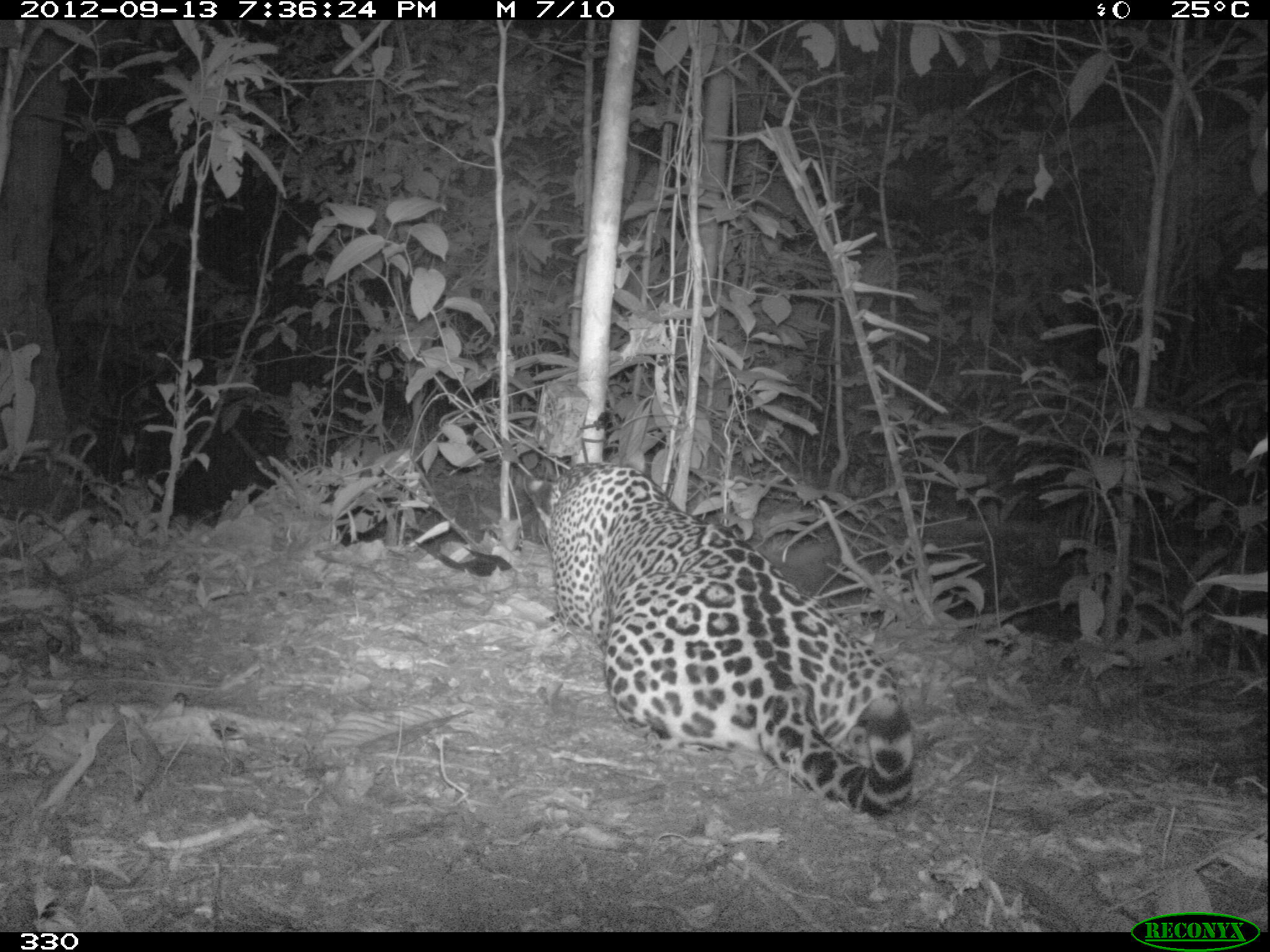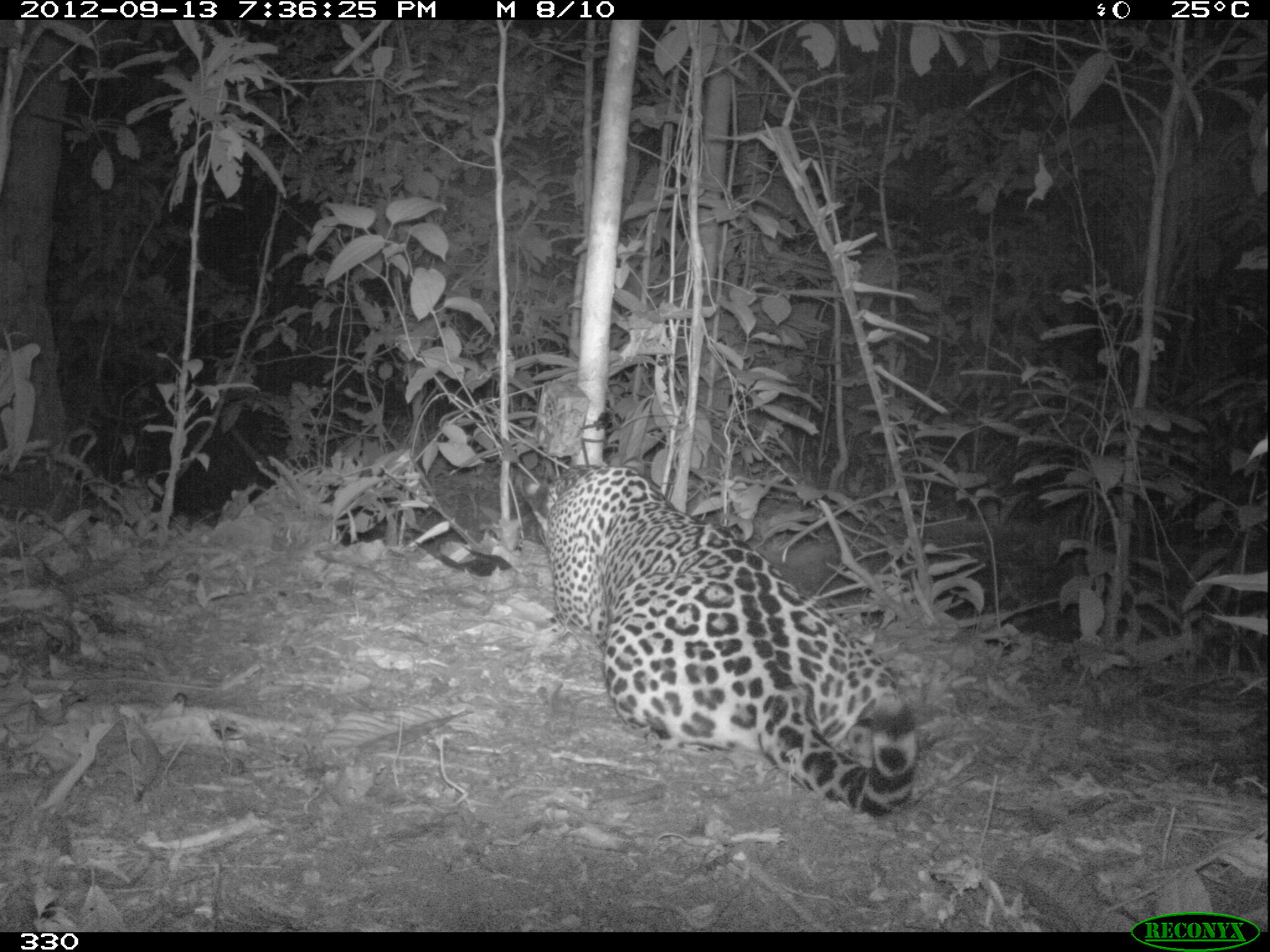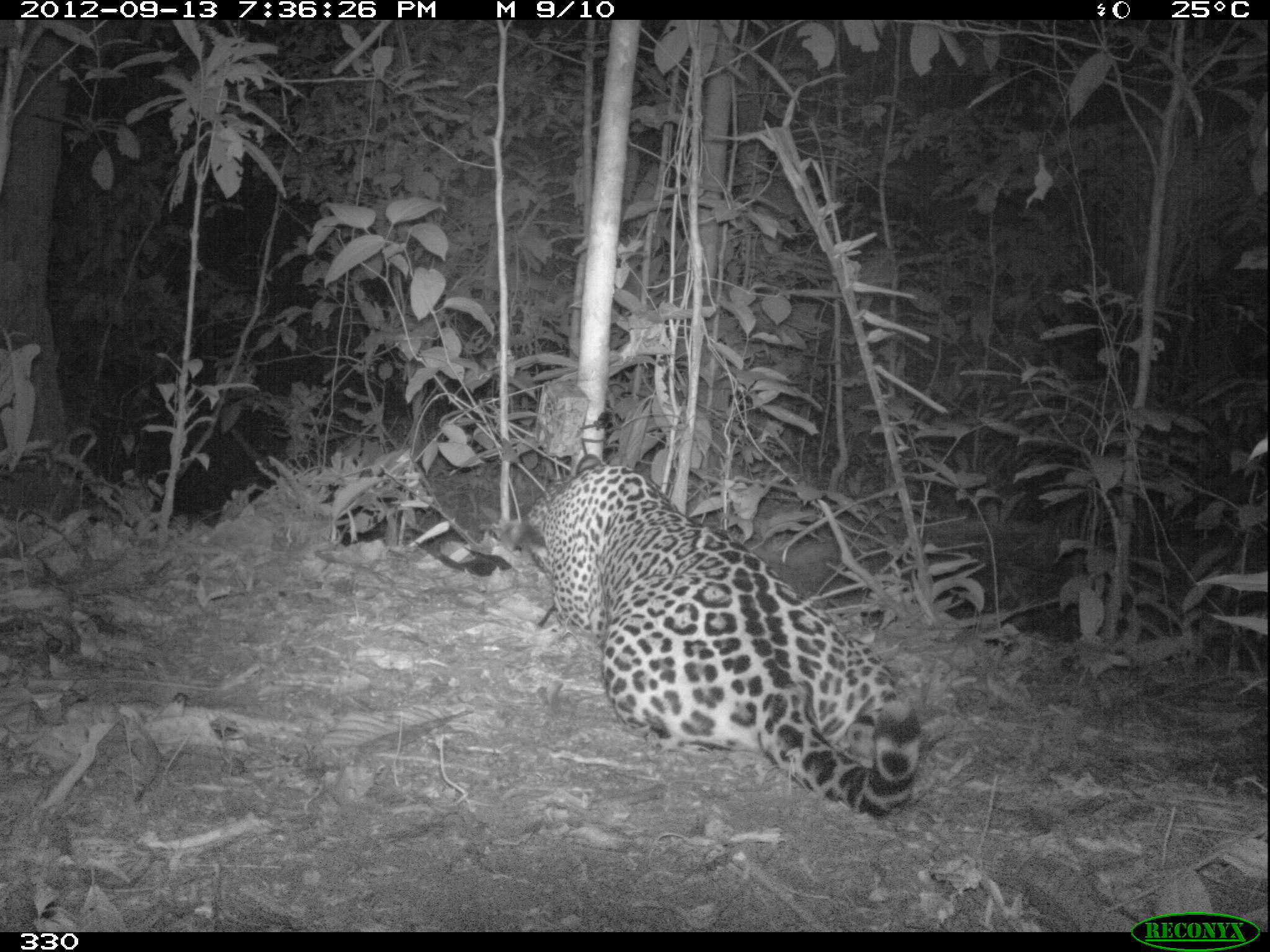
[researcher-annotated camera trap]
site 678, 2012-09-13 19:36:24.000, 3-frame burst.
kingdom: Animalia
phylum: Chordata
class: Mammalia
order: Carnivora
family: Felidae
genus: Panthera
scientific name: Panthera onca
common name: jaguar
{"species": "Panthera onca (jaguar)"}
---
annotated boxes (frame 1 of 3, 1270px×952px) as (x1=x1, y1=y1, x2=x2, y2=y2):
panthera onca: (x1=519, y1=447, x2=916, y2=820)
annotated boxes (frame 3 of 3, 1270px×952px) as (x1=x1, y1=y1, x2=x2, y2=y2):
panthera onca: (x1=487, y1=451, x2=922, y2=819)